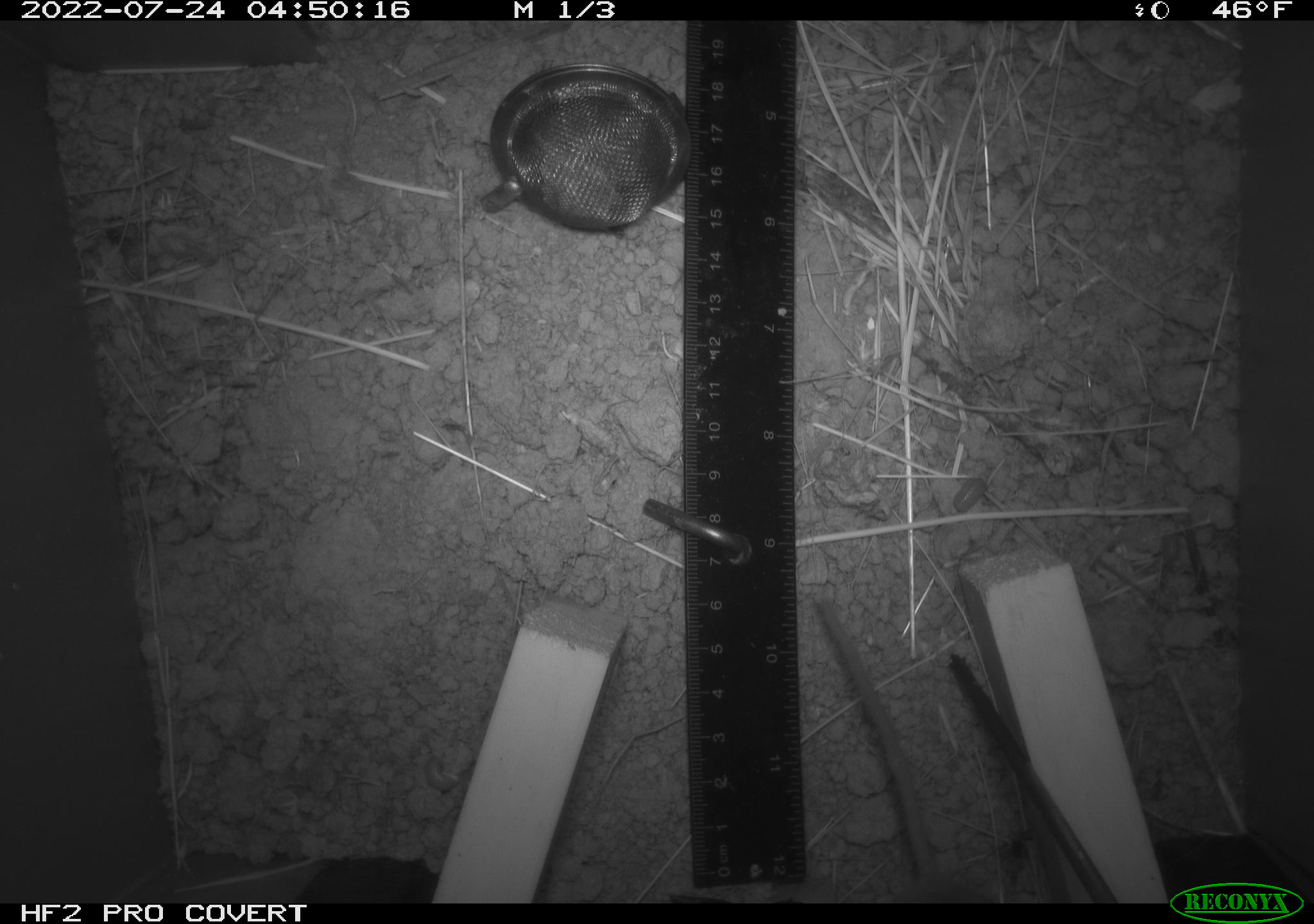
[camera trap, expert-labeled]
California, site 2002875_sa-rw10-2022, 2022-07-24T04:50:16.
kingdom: Animalia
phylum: Chordata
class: Mammalia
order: Rodentia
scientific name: Rodentia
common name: mouse species